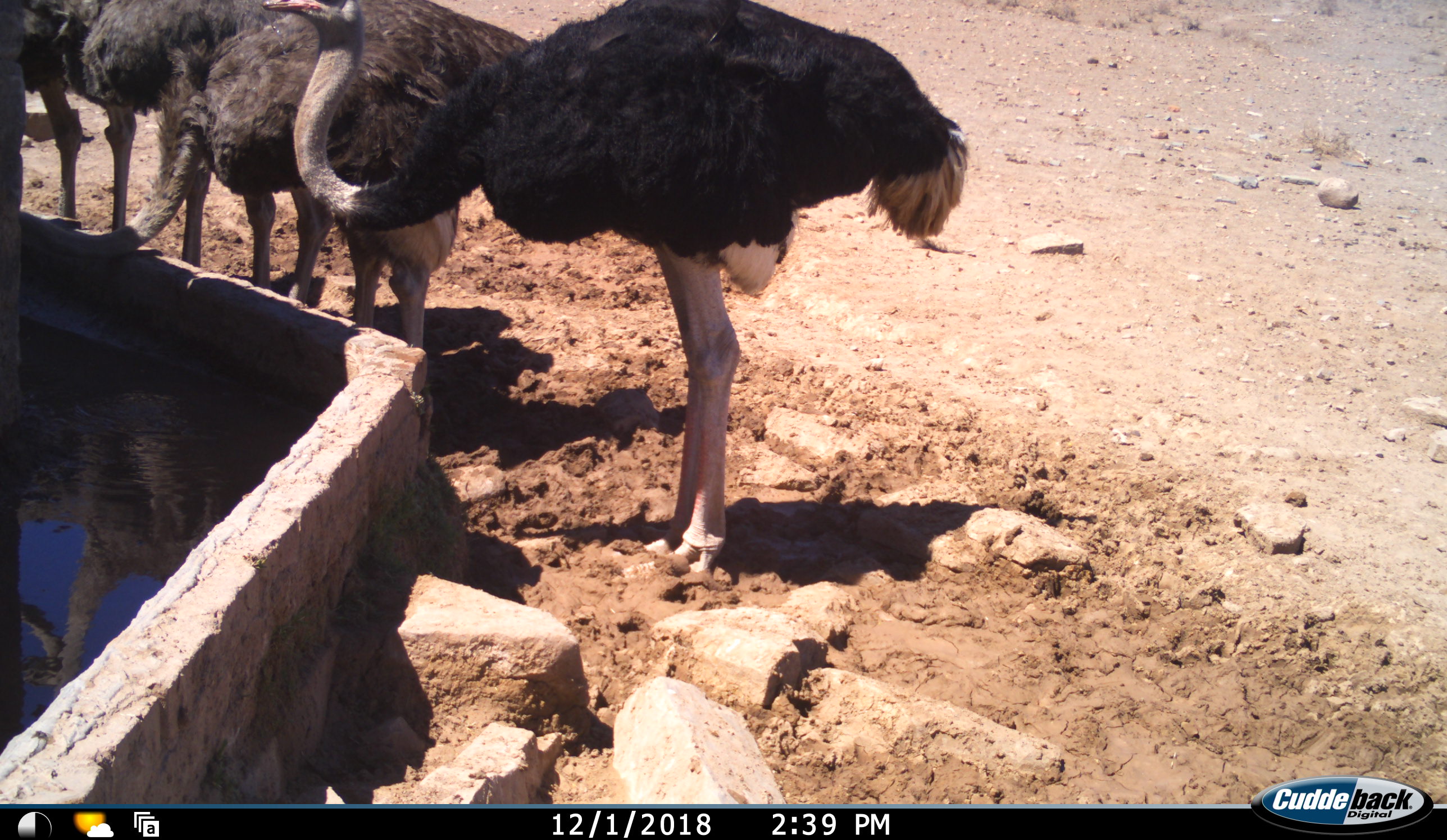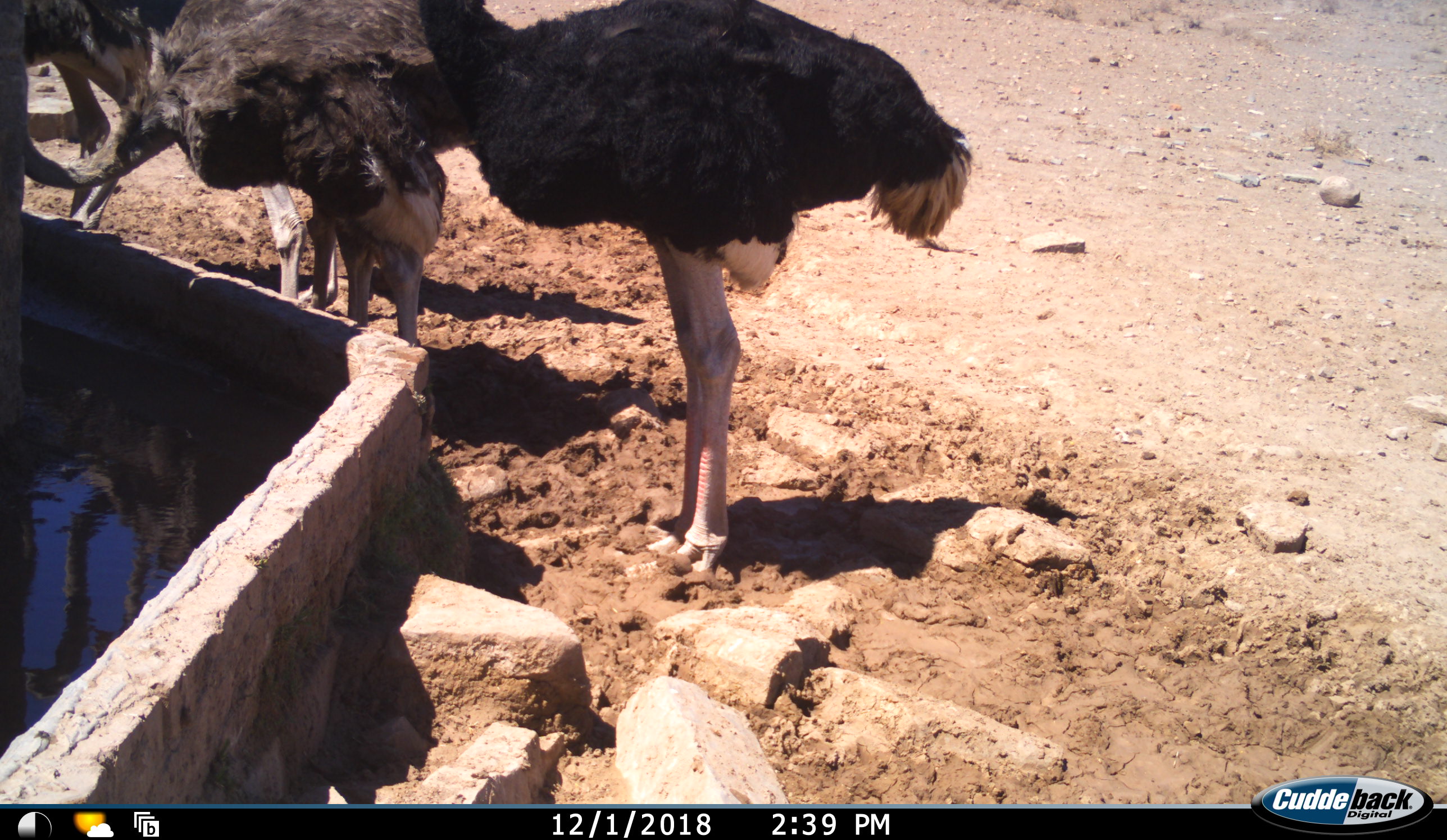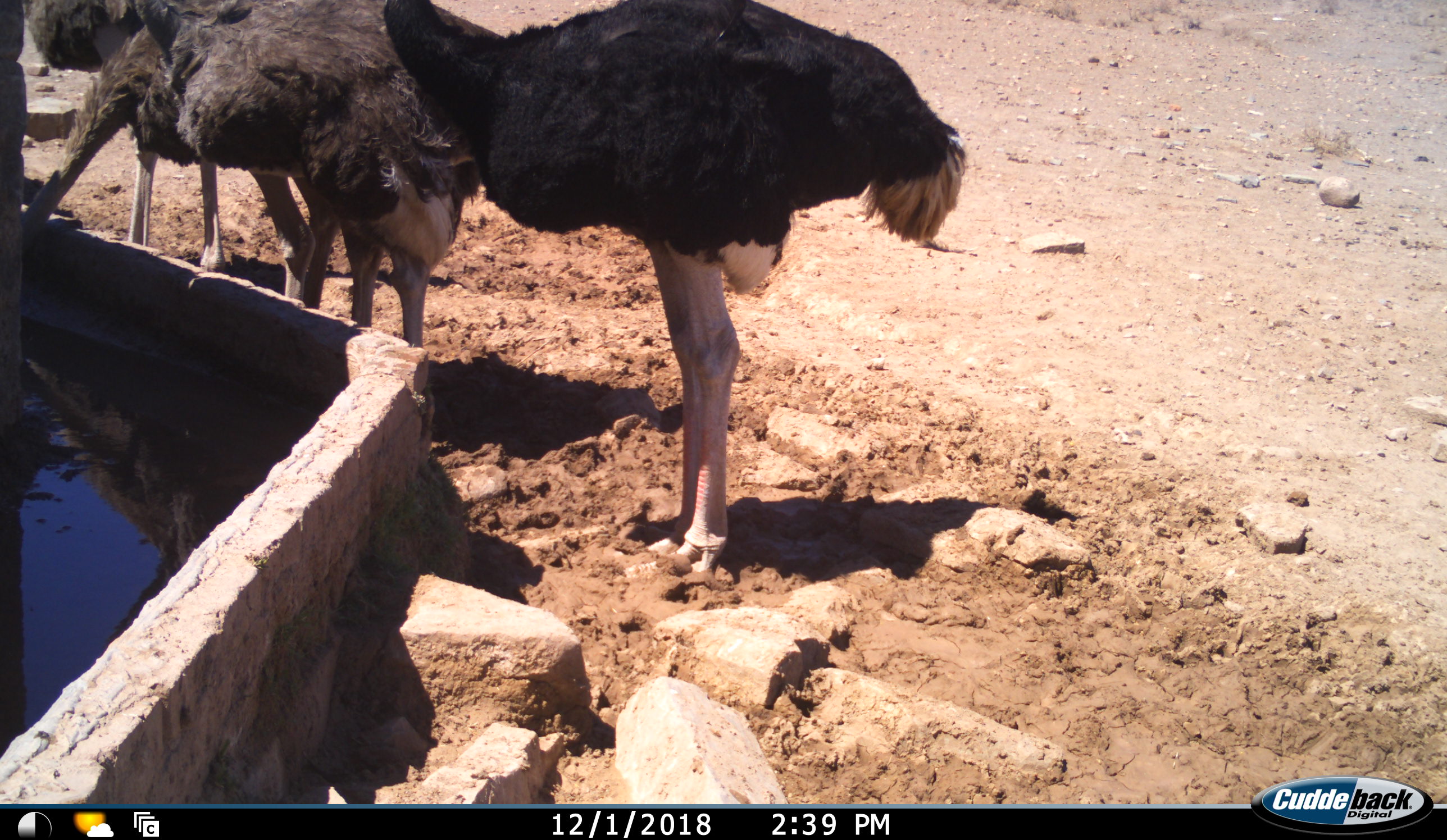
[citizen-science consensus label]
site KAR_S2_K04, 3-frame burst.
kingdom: Animalia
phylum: Chordata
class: Aves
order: Struthioniformes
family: Struthionidae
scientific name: Struthionidae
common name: ostrich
Ostrich (Struthionidae), count 4. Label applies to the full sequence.